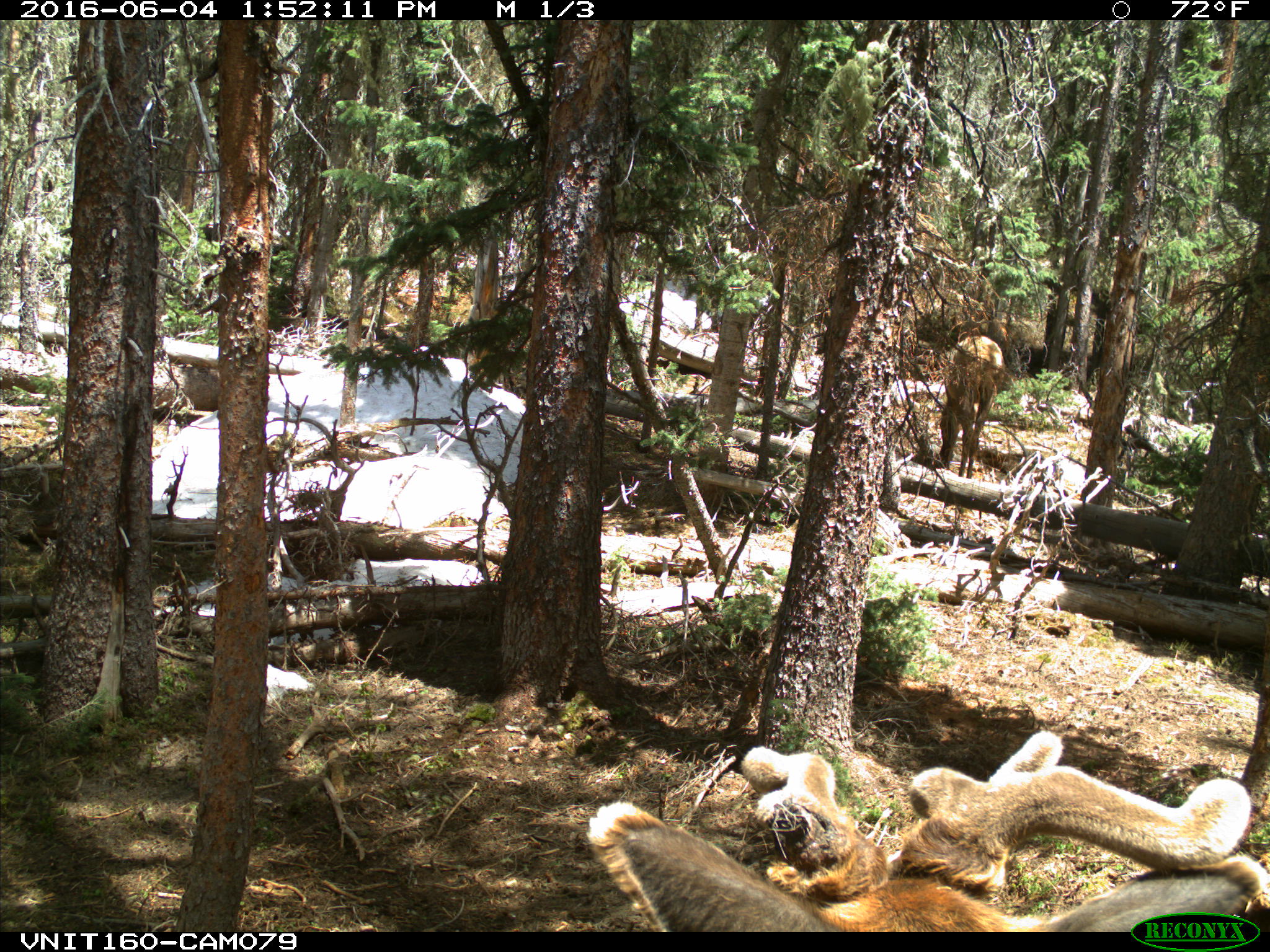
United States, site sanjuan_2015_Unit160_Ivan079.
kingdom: Animalia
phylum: Chordata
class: Mammalia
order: Artiodactyla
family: Cervidae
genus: Cervus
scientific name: Cervus elaphus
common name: red deer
Cervus elaphus (red deer).